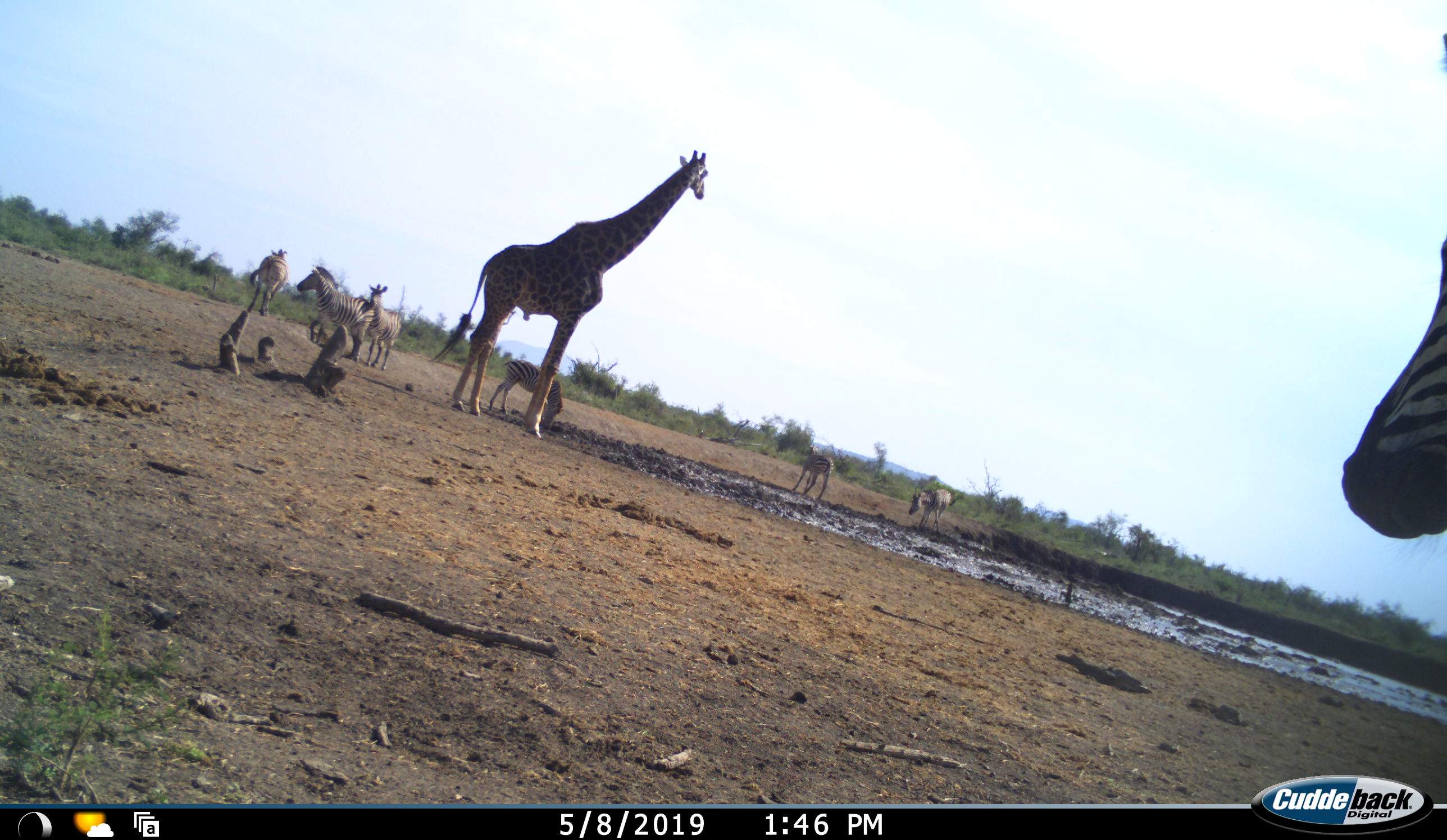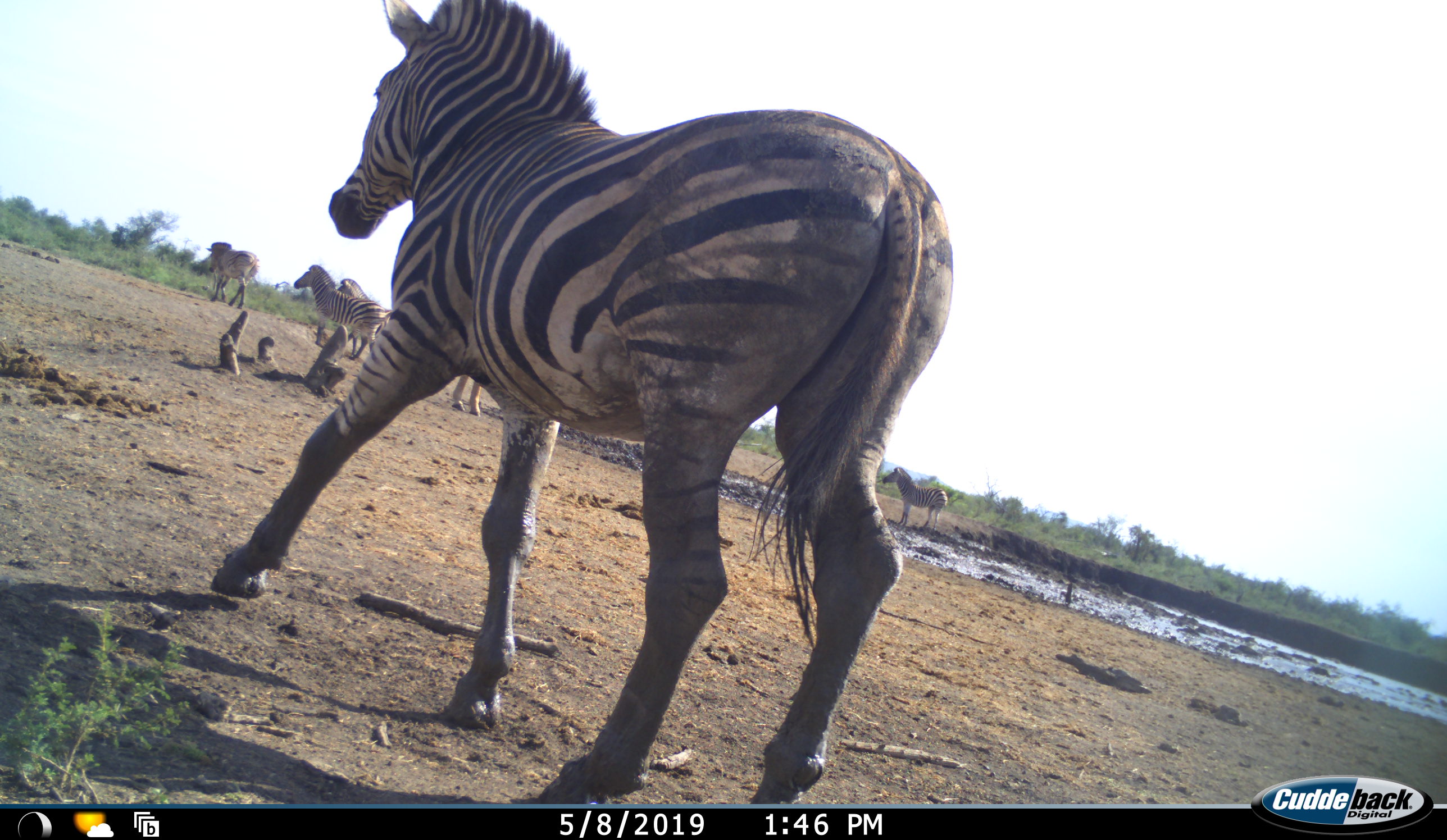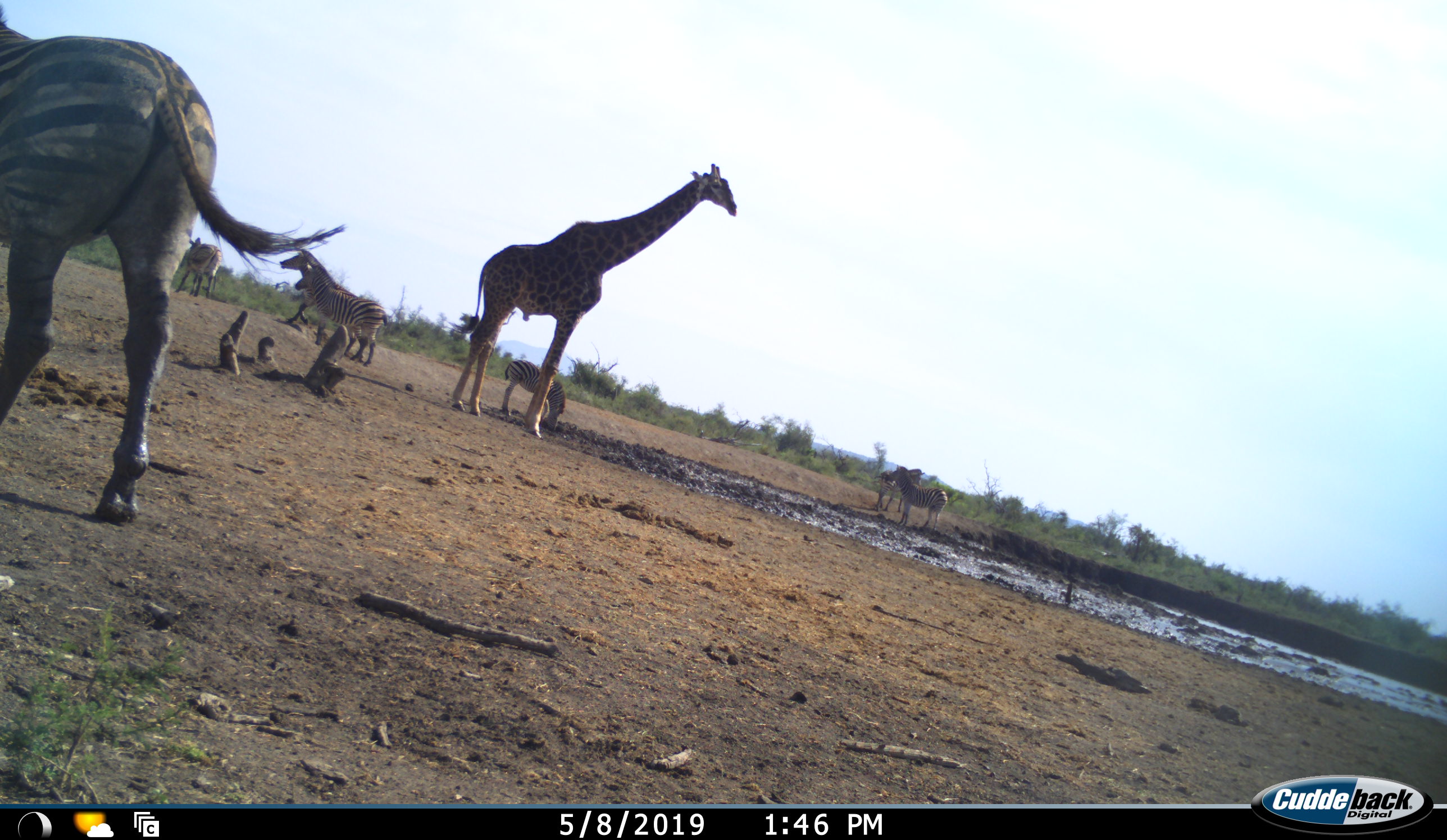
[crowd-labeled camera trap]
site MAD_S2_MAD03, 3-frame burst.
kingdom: Animalia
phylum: Chordata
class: Mammalia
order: Artiodactyla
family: Giraffidae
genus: Giraffa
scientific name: Giraffa camelopardalis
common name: giraffe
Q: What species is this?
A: Giraffe (Giraffa camelopardalis).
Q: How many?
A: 1.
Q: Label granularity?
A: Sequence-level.